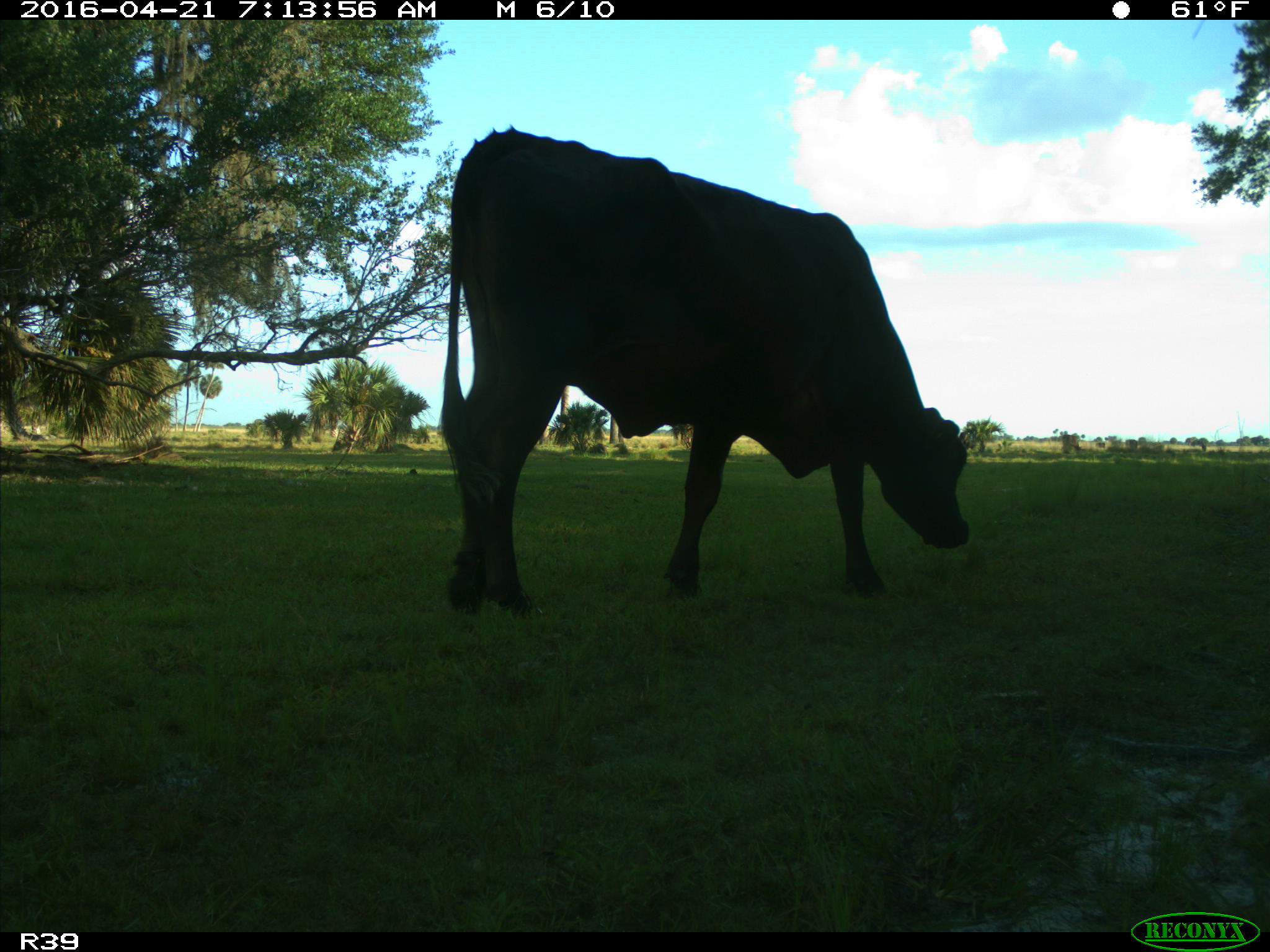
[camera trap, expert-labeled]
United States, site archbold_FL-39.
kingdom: Animalia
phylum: Chordata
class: Mammalia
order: Artiodactyla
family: Bovidae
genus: Bos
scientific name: Bos taurus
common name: domestic cow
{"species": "Bos taurus (domestic cow)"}